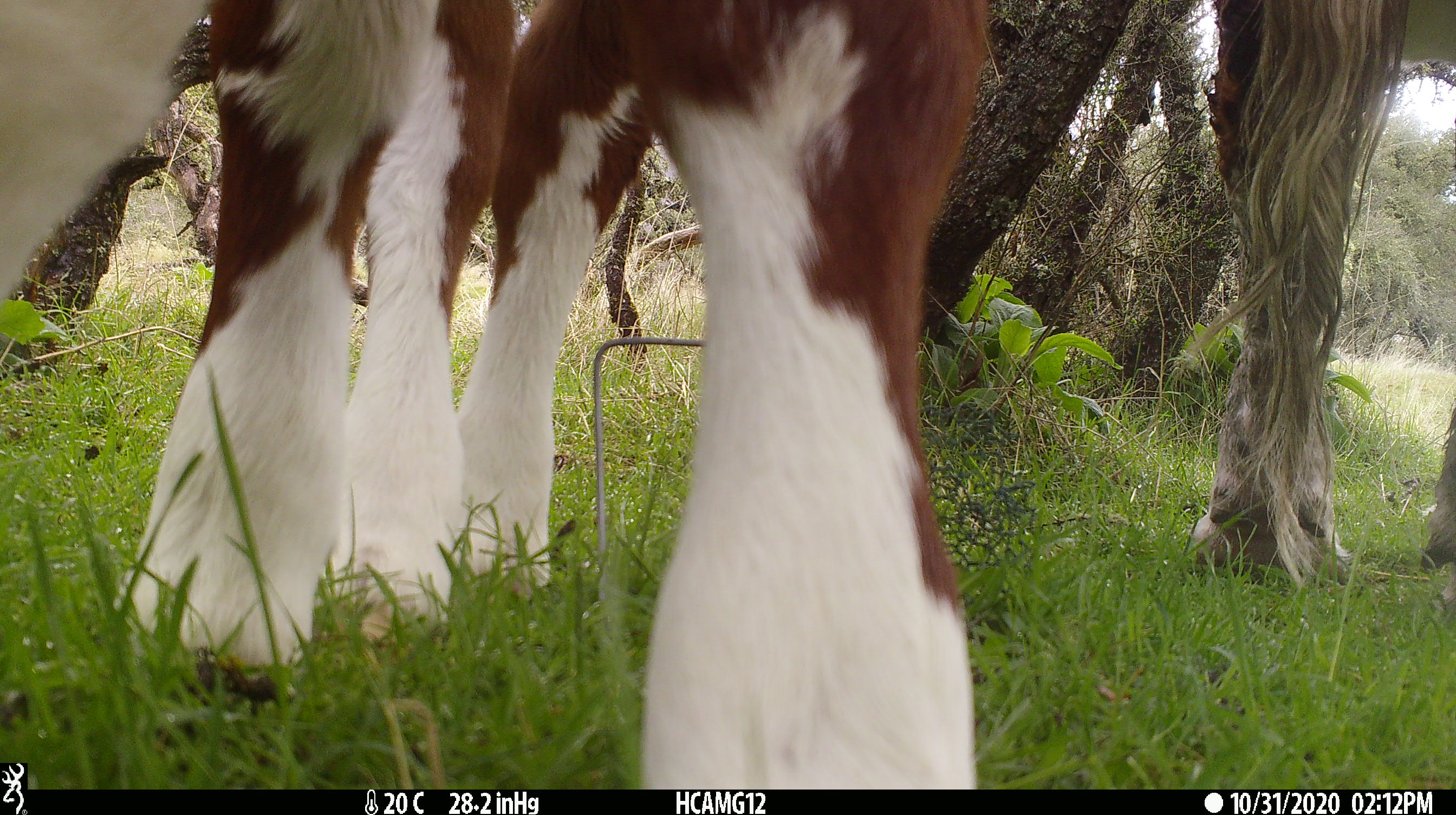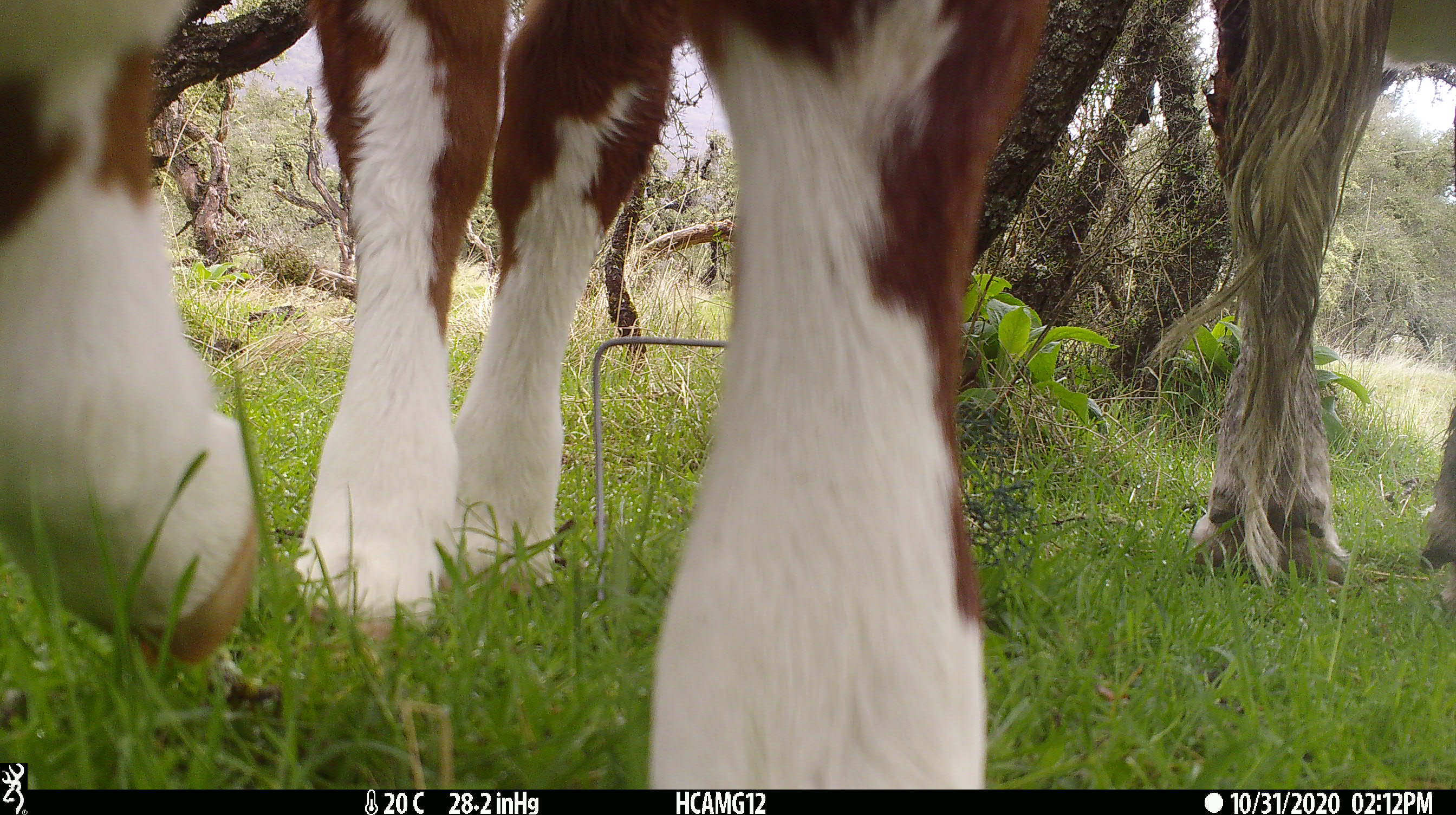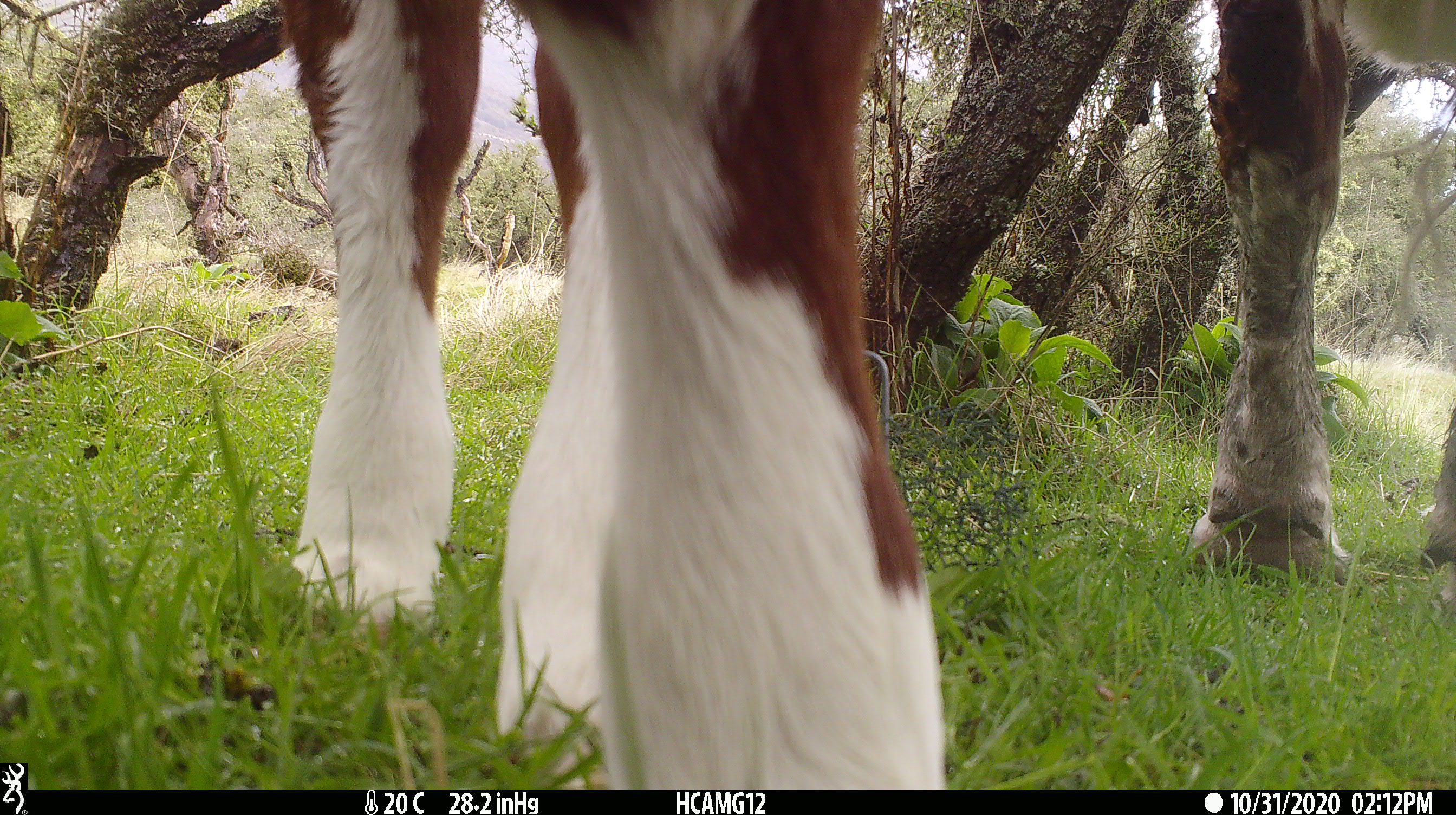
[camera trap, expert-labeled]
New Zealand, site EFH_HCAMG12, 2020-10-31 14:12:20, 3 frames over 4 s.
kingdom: Animalia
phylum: Chordata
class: Mammalia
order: Artiodactyla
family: Bovidae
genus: Bos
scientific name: Bos taurus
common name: domestic cow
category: cow